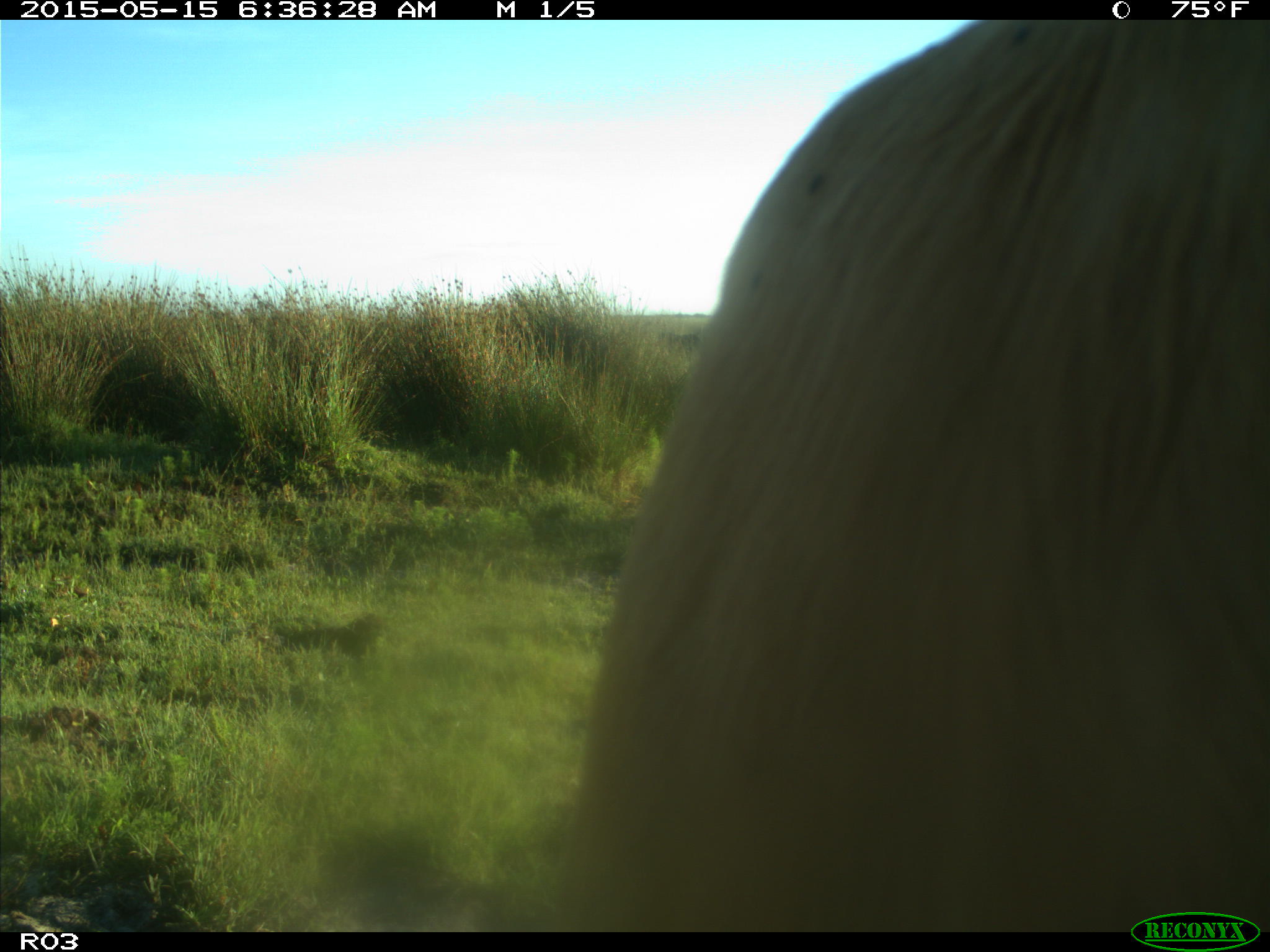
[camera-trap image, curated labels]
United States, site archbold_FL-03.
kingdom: Animalia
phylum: Chordata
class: Mammalia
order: Artiodactyla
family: Bovidae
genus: Bos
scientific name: Bos taurus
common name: domestic cow